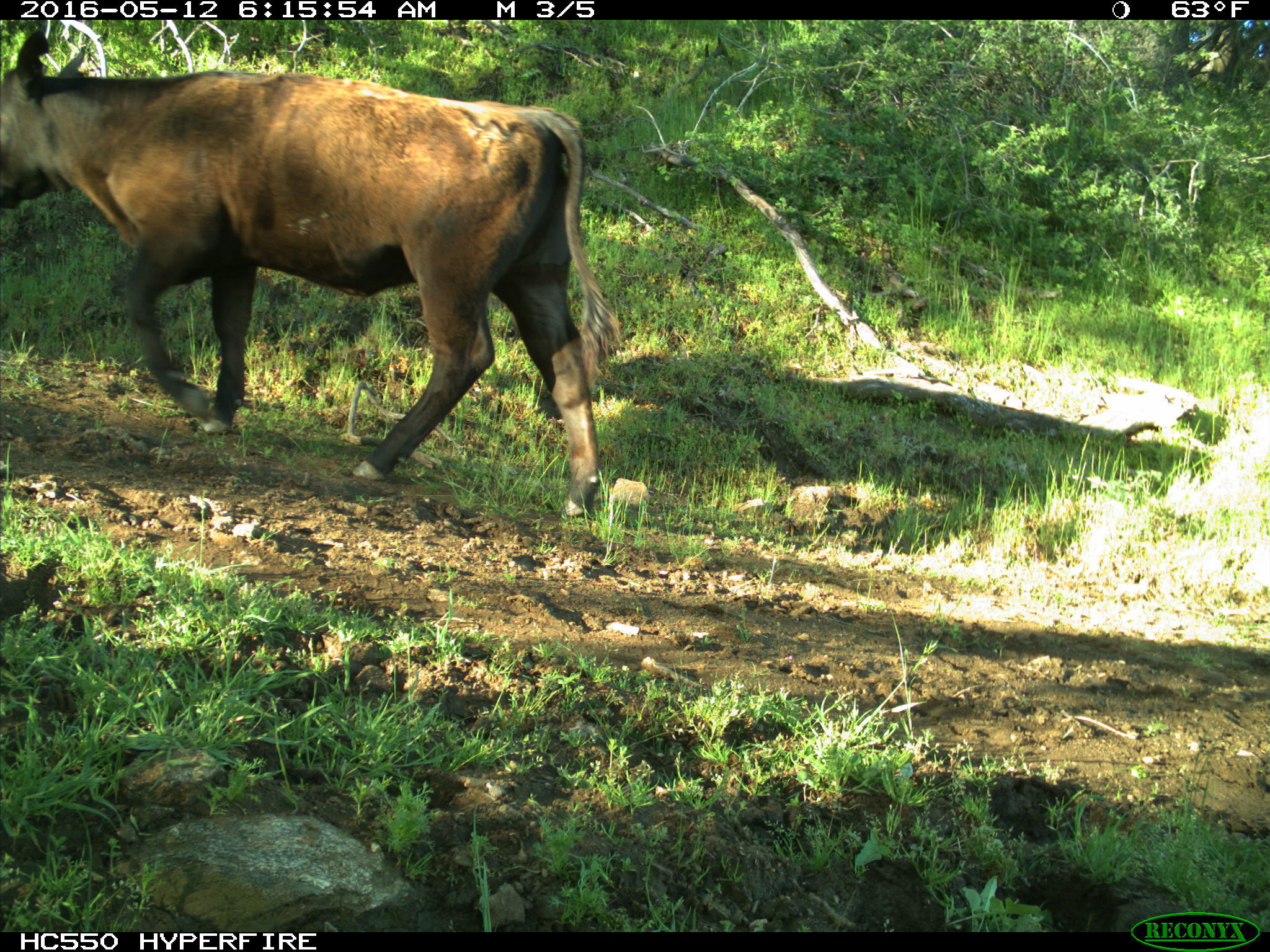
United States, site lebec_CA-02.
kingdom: Animalia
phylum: Chordata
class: Mammalia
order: Artiodactyla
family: Bovidae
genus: Bos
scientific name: Bos taurus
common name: domestic cow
Bos taurus (domestic cow).